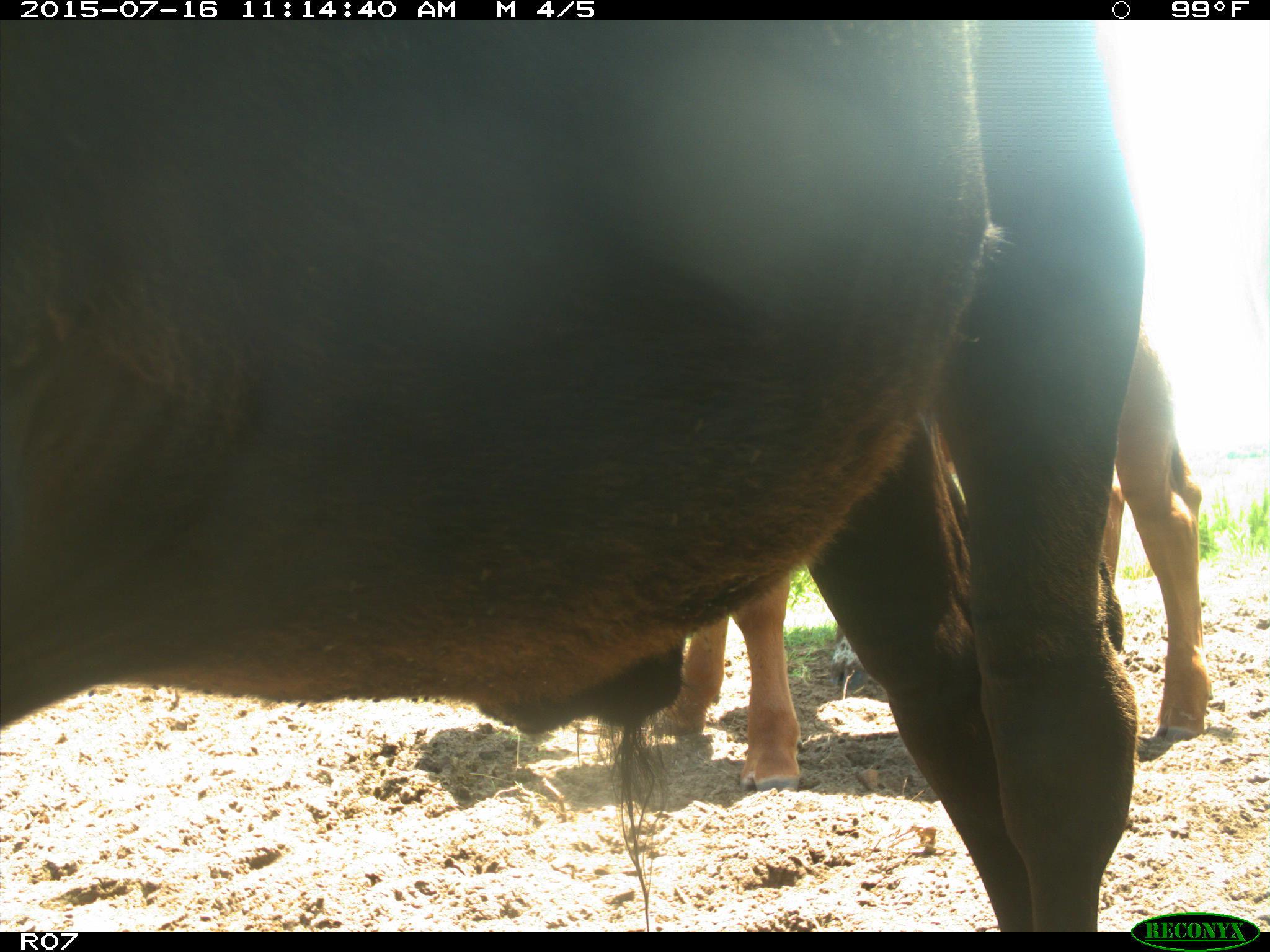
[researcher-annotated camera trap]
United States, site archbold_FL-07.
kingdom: Animalia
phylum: Chordata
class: Mammalia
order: Artiodactyla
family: Bovidae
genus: Bos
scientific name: Bos taurus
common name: domestic cow